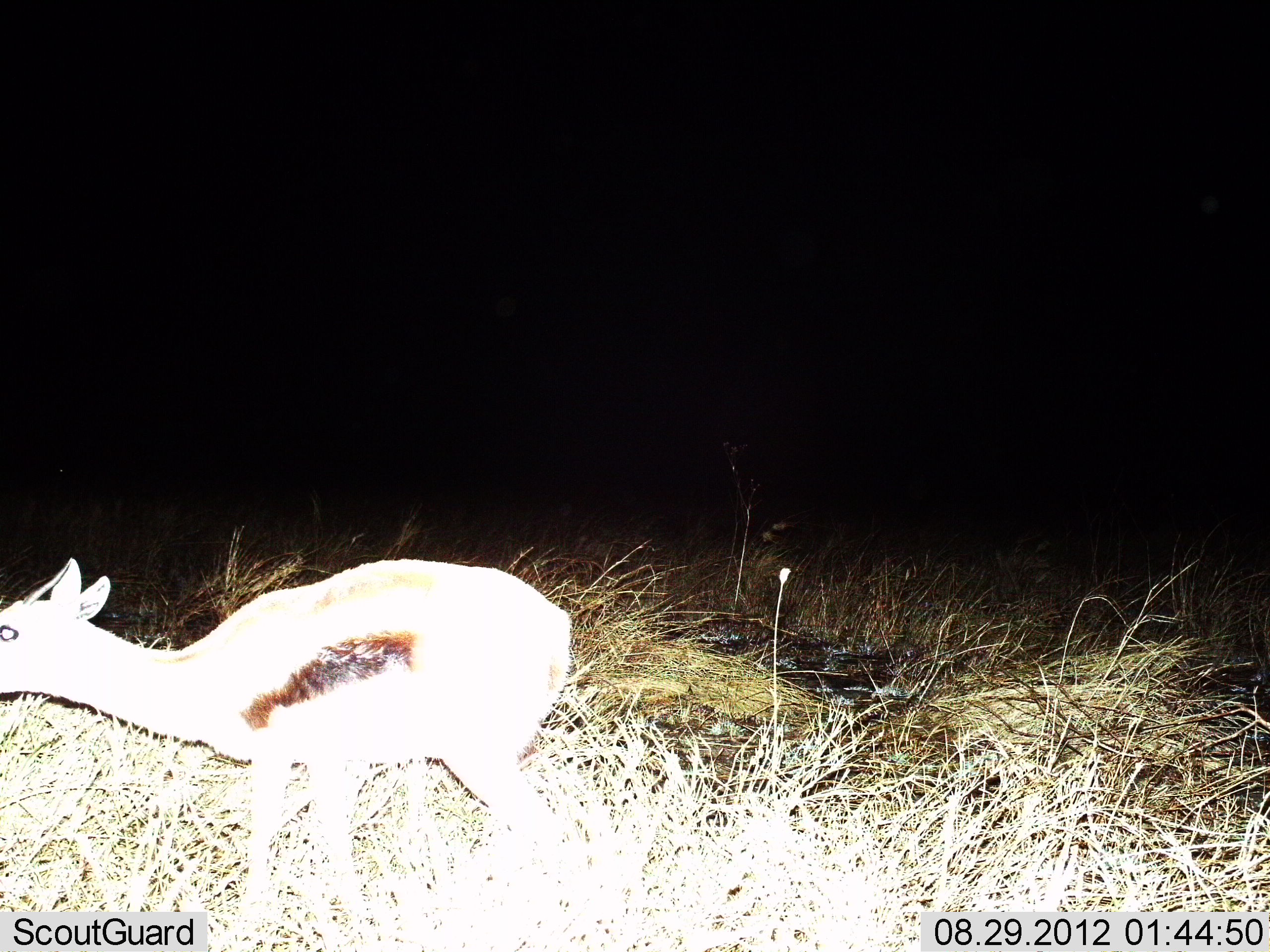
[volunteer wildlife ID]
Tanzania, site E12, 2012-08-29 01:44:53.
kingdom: Animalia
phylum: Chordata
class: Mammalia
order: Artiodactyla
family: Bovidae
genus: Eudorcas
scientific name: Eudorcas thomsonii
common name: thomson's gazelle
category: gazellethomsons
Gazellethomsons (thomson's gazelle) (Eudorcas thomsonii), count 1. Behavior (volunteer vote fractions): standing 50%, resting 0%, moving 50%, interacting 0%. Young present (vote fraction): 0%. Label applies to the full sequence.